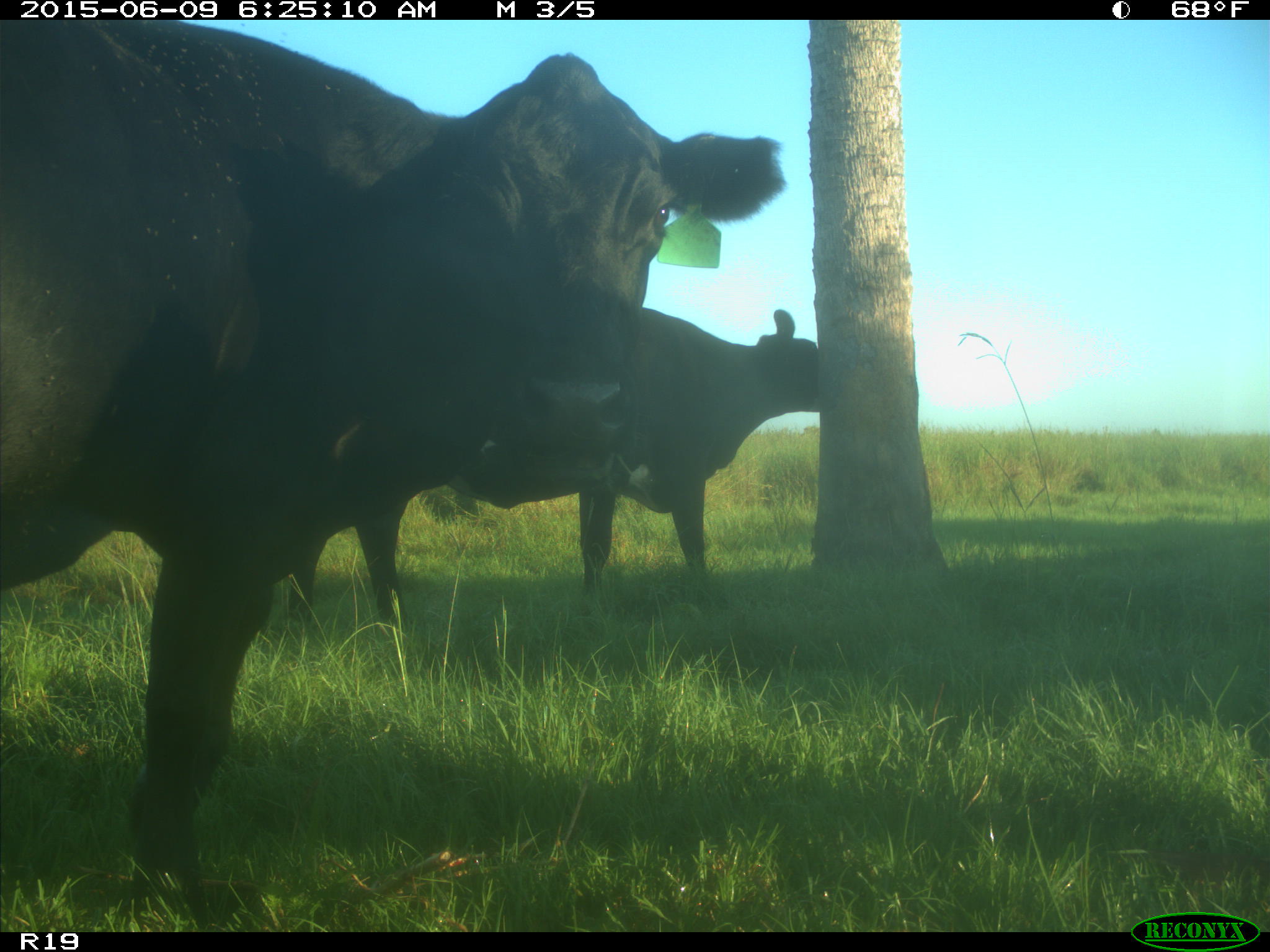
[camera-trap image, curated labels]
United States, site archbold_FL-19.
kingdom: Animalia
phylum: Chordata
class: Mammalia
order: Artiodactyla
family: Bovidae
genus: Bos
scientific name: Bos taurus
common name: domestic cow